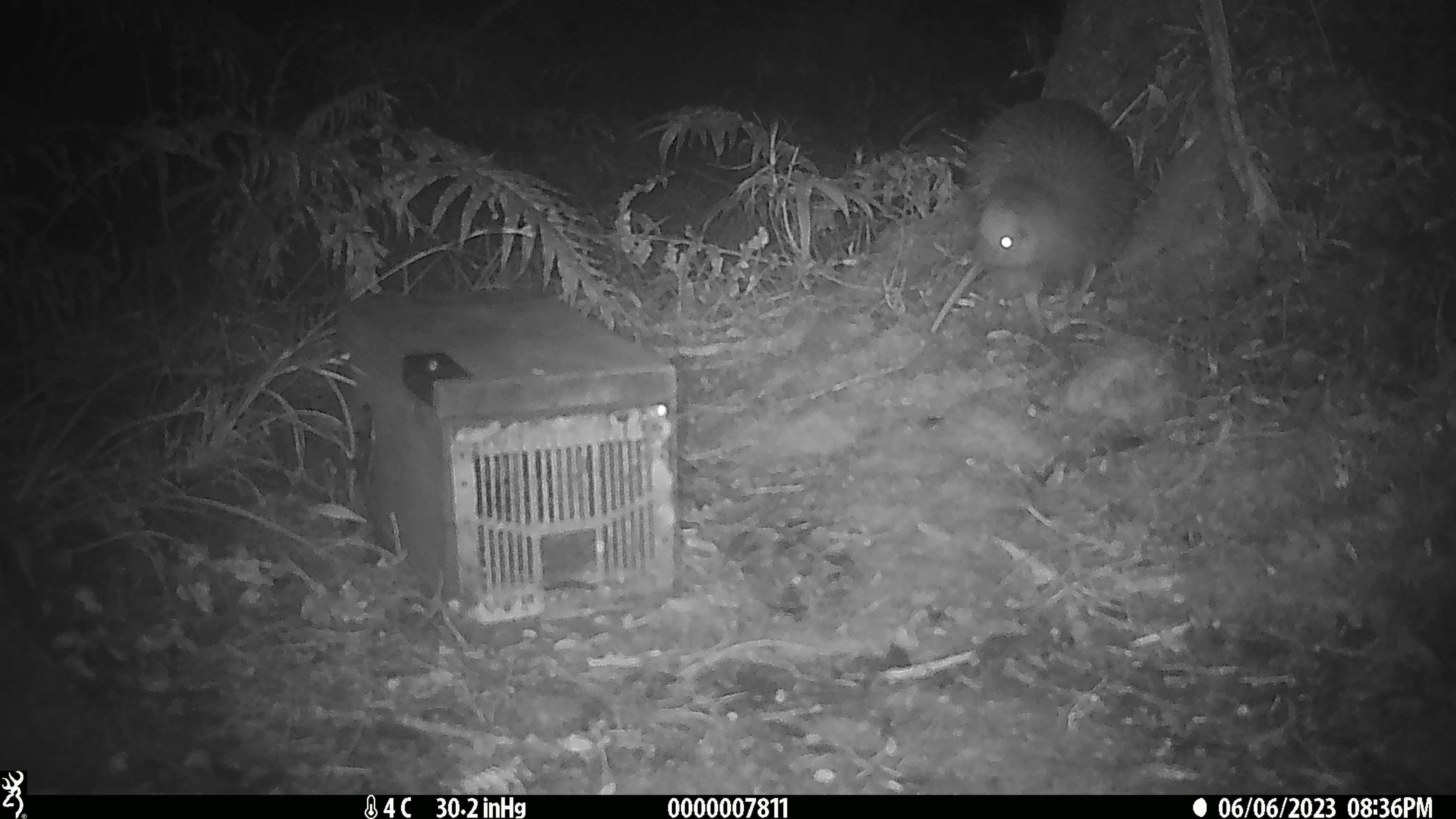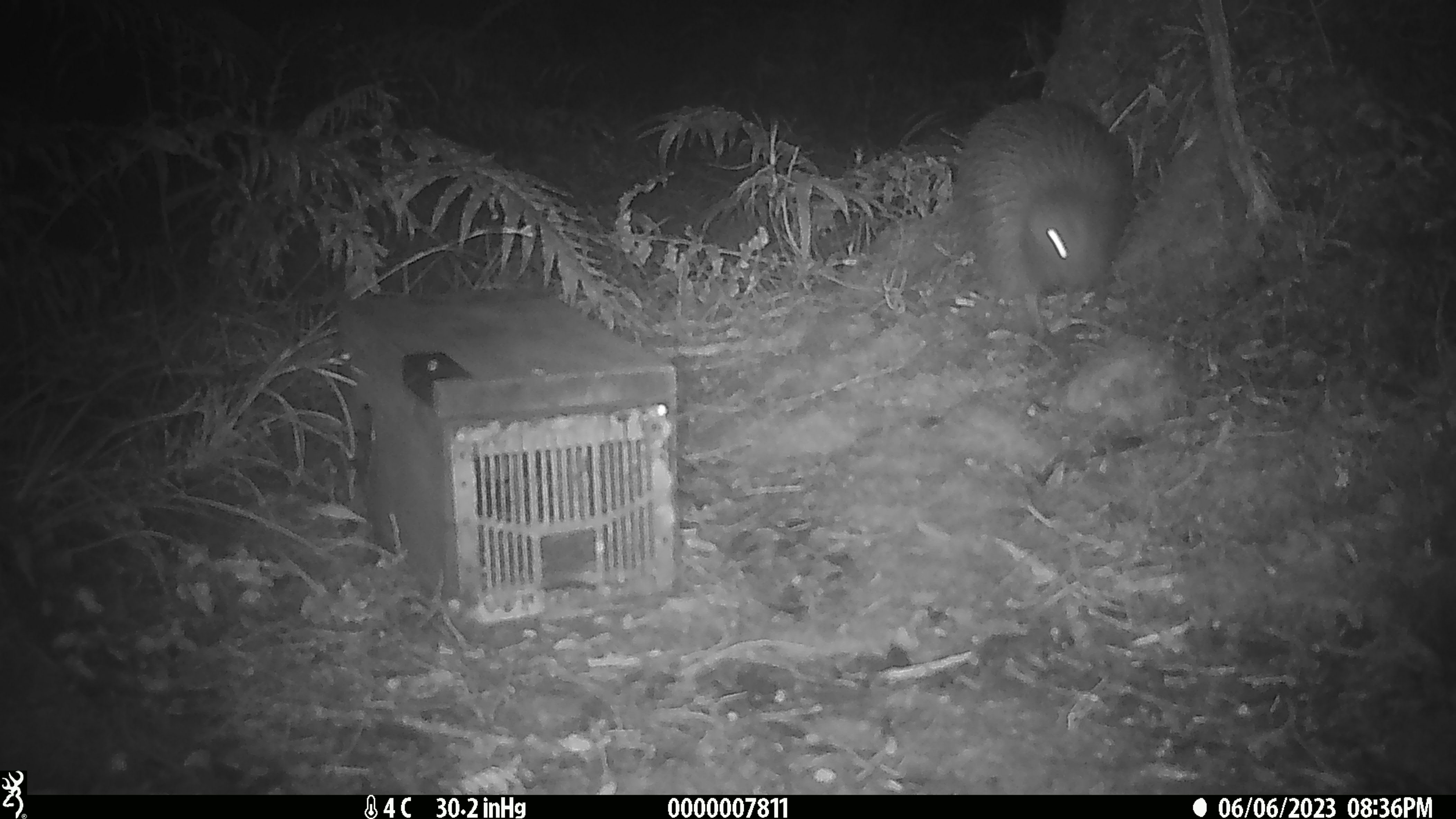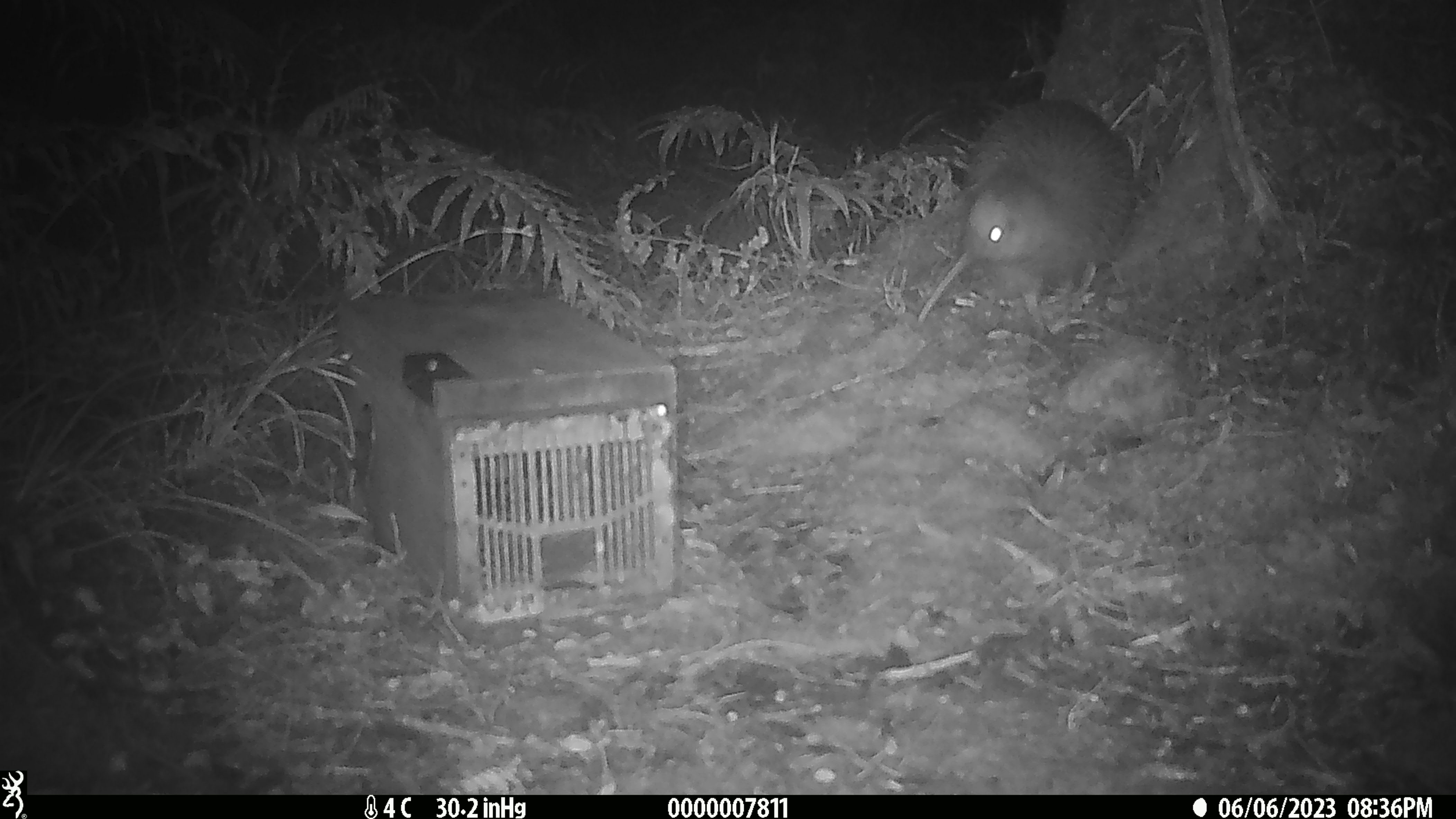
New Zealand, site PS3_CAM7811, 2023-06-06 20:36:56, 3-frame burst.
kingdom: Animalia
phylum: Chordata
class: Aves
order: Apterygiformes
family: Apterygidae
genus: Apteryx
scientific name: Apteryx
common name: kiwi